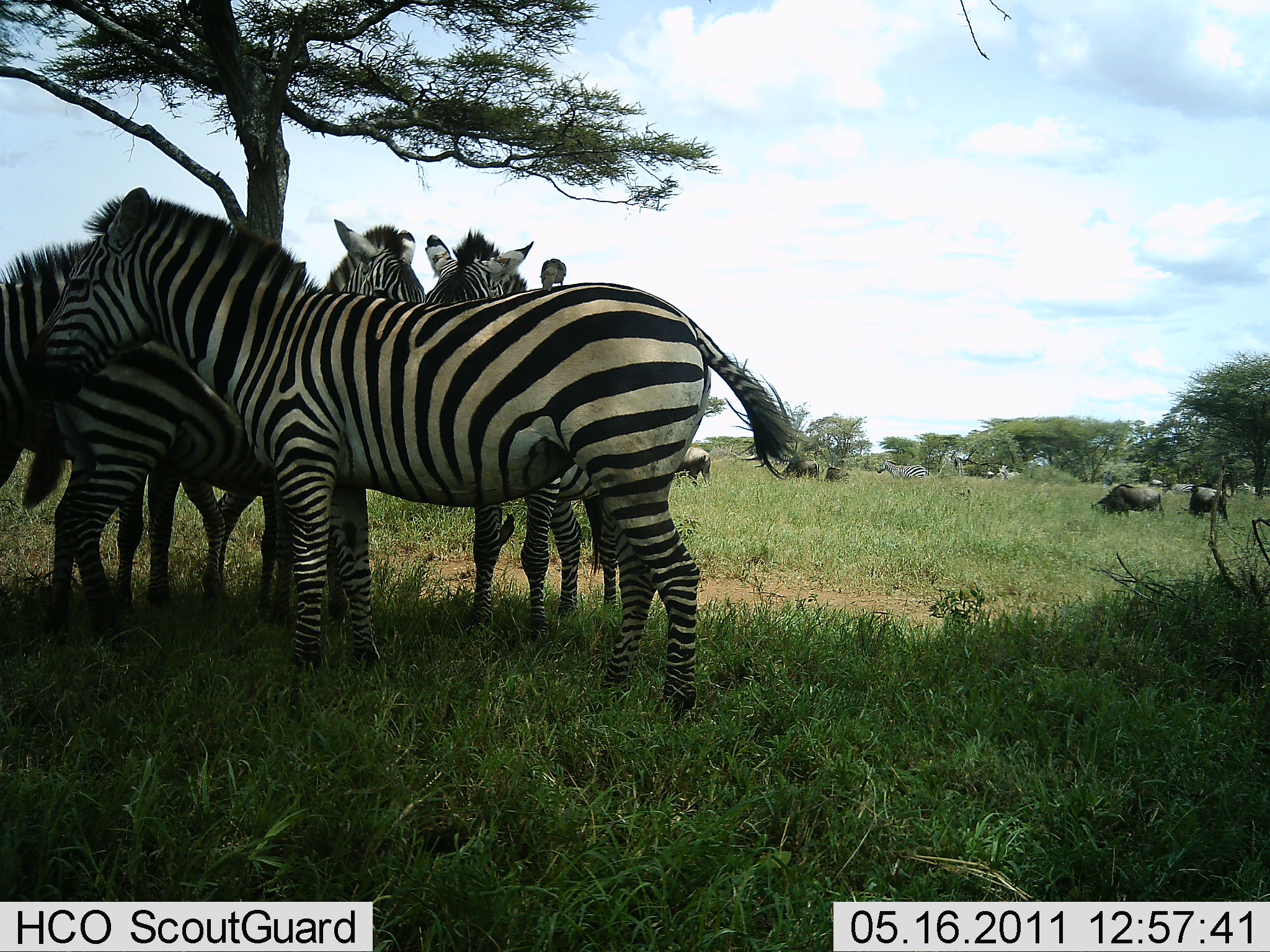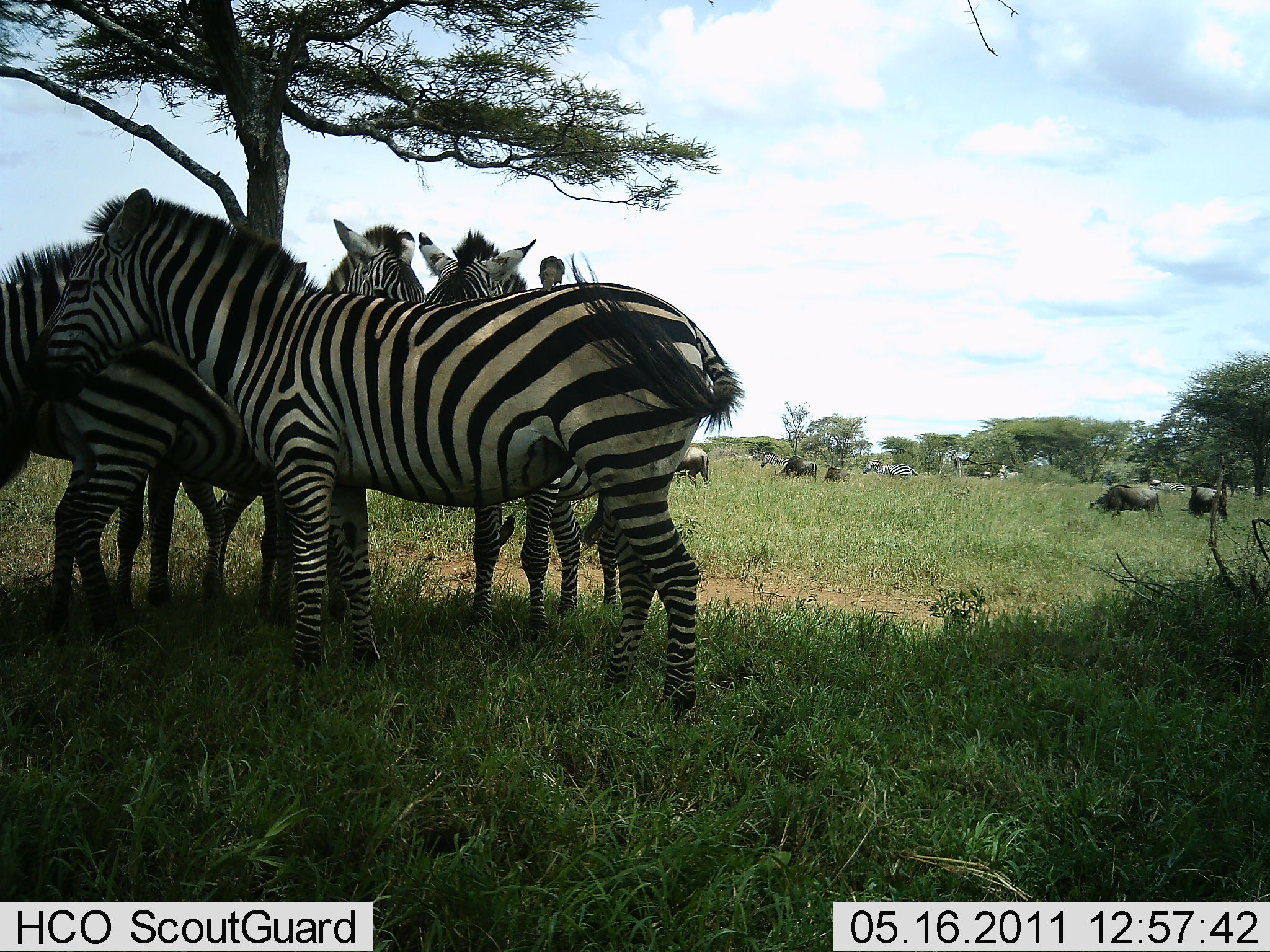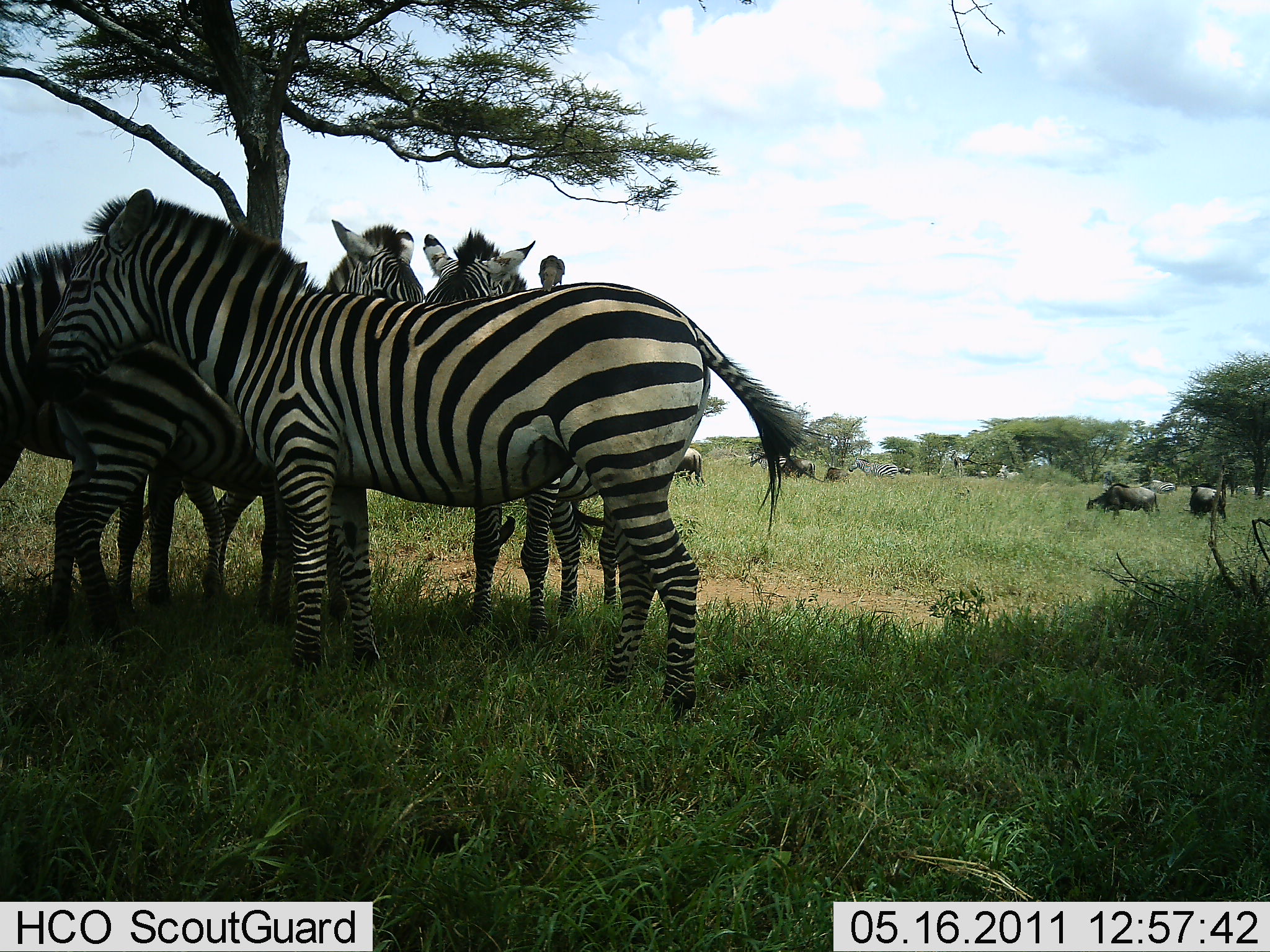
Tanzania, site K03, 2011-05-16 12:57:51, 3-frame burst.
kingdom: Animalia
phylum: Chordata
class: Mammalia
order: Artiodactyla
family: Bovidae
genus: Connochaetes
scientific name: Connochaetes taurinus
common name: blue wildebeest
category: wildebeest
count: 5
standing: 50%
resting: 0%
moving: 12%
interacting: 0%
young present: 0%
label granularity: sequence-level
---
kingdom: Animalia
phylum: Chordata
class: Mammalia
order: Perissodactyla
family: Equidae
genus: Equus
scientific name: Equus quagga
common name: plains zebra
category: zebra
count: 5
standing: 93%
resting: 14%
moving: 29%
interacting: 14%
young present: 0%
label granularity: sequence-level